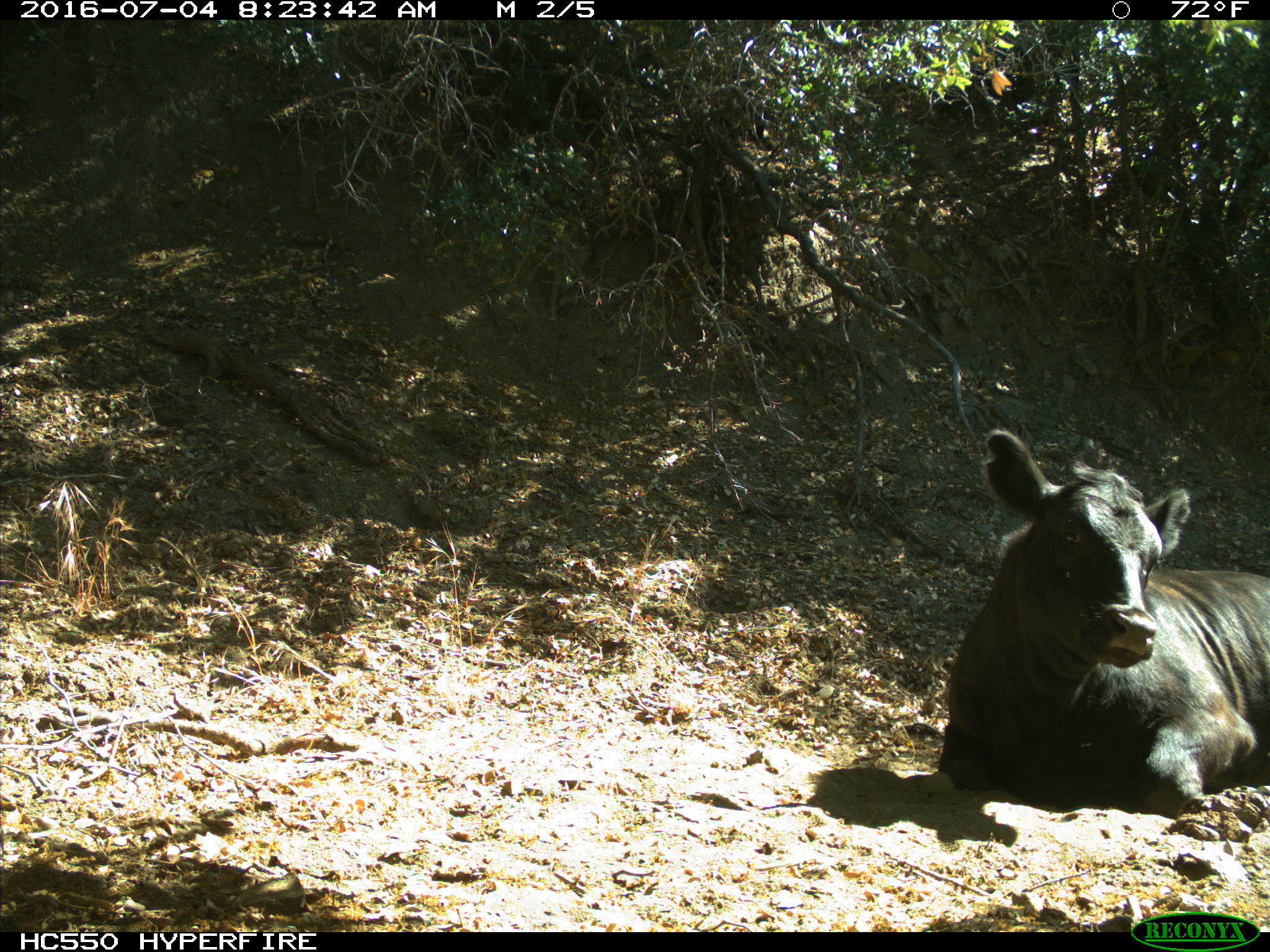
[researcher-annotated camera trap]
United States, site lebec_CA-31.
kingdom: Animalia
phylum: Chordata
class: Mammalia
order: Artiodactyla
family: Bovidae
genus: Bos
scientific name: Bos taurus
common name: domestic cow